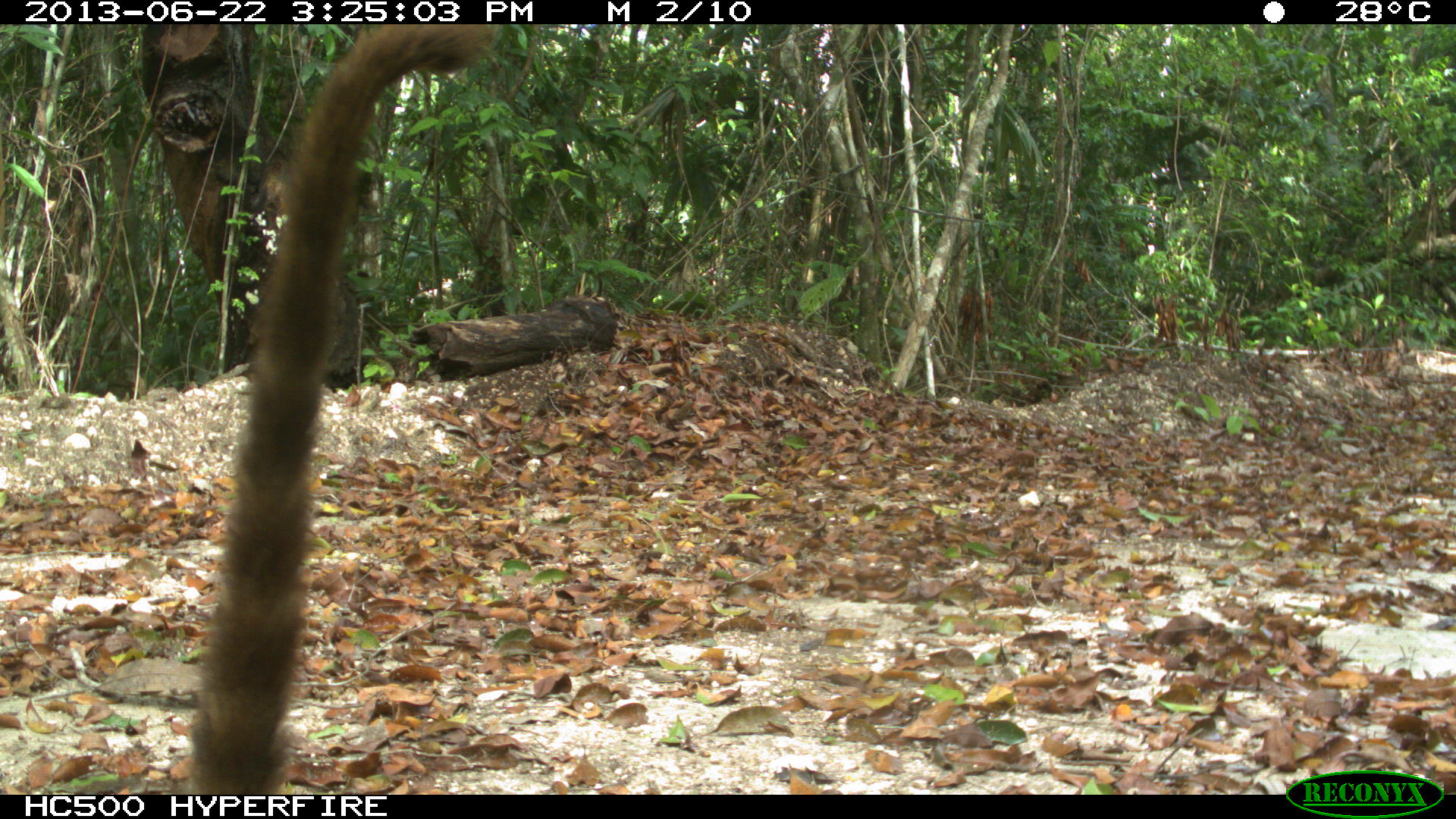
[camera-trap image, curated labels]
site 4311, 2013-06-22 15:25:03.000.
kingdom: Animalia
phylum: Chordata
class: Mammalia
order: Carnivora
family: Procyonidae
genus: Nasua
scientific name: Nasua narica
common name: white-nosed coati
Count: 1.